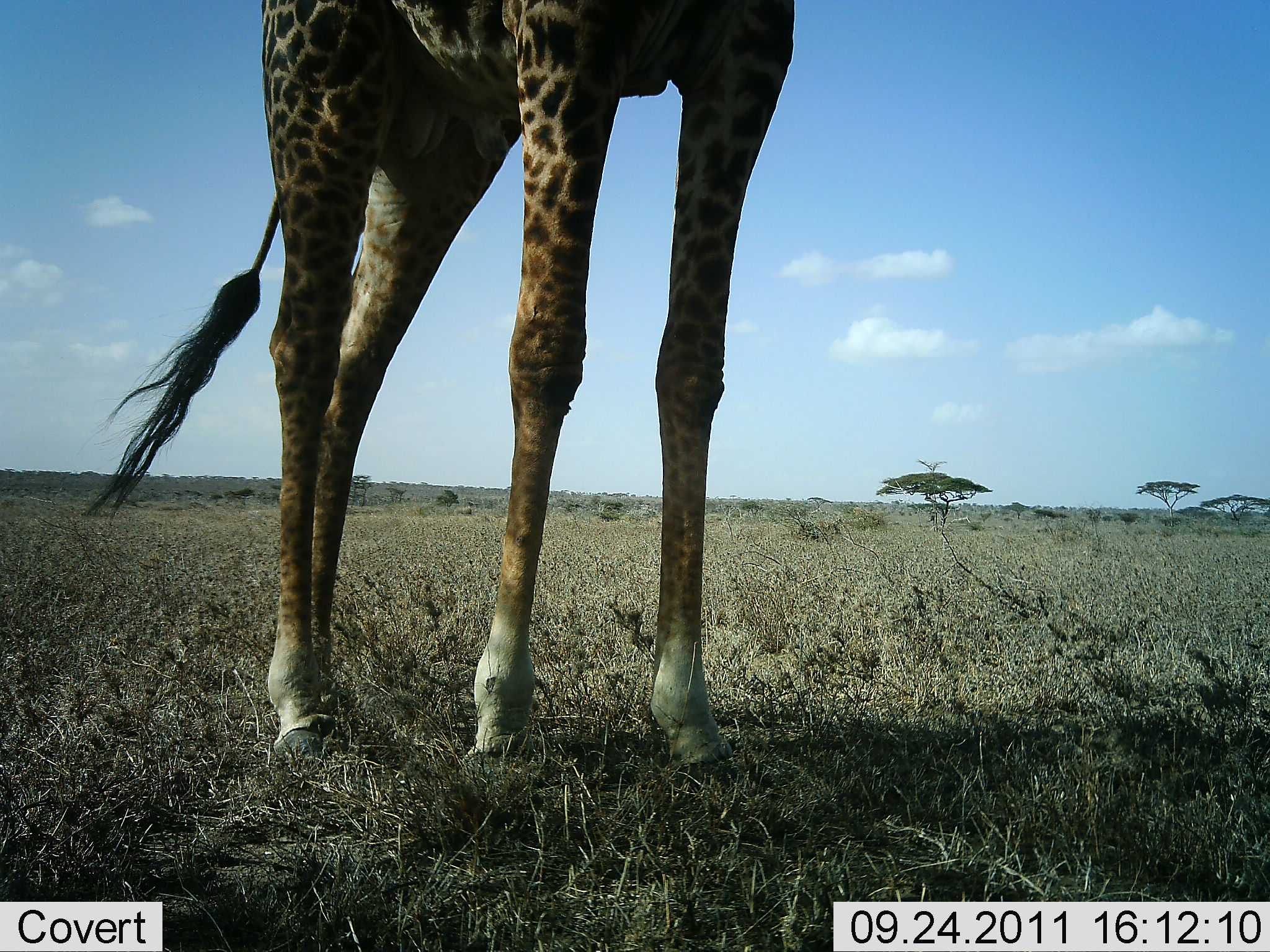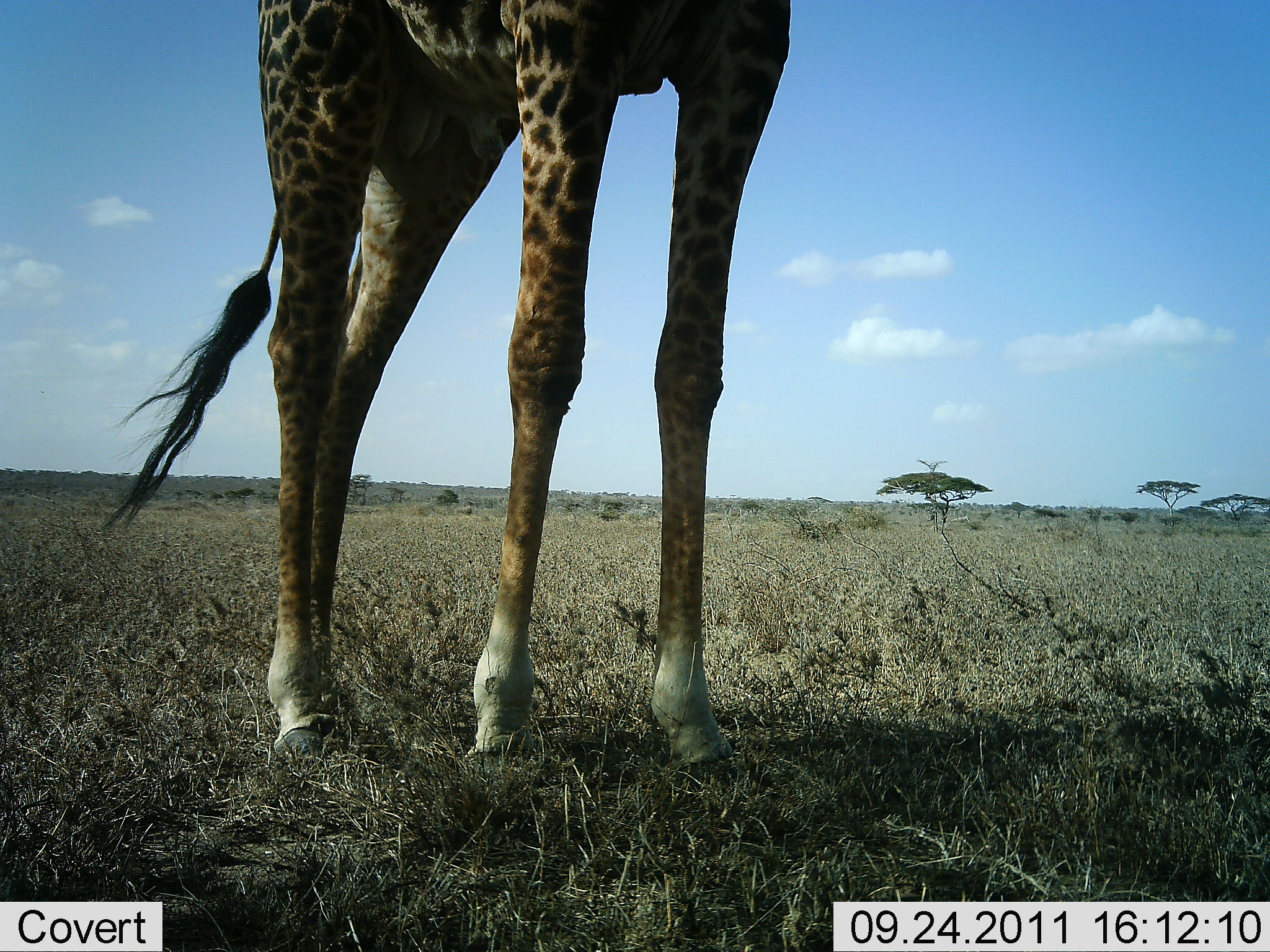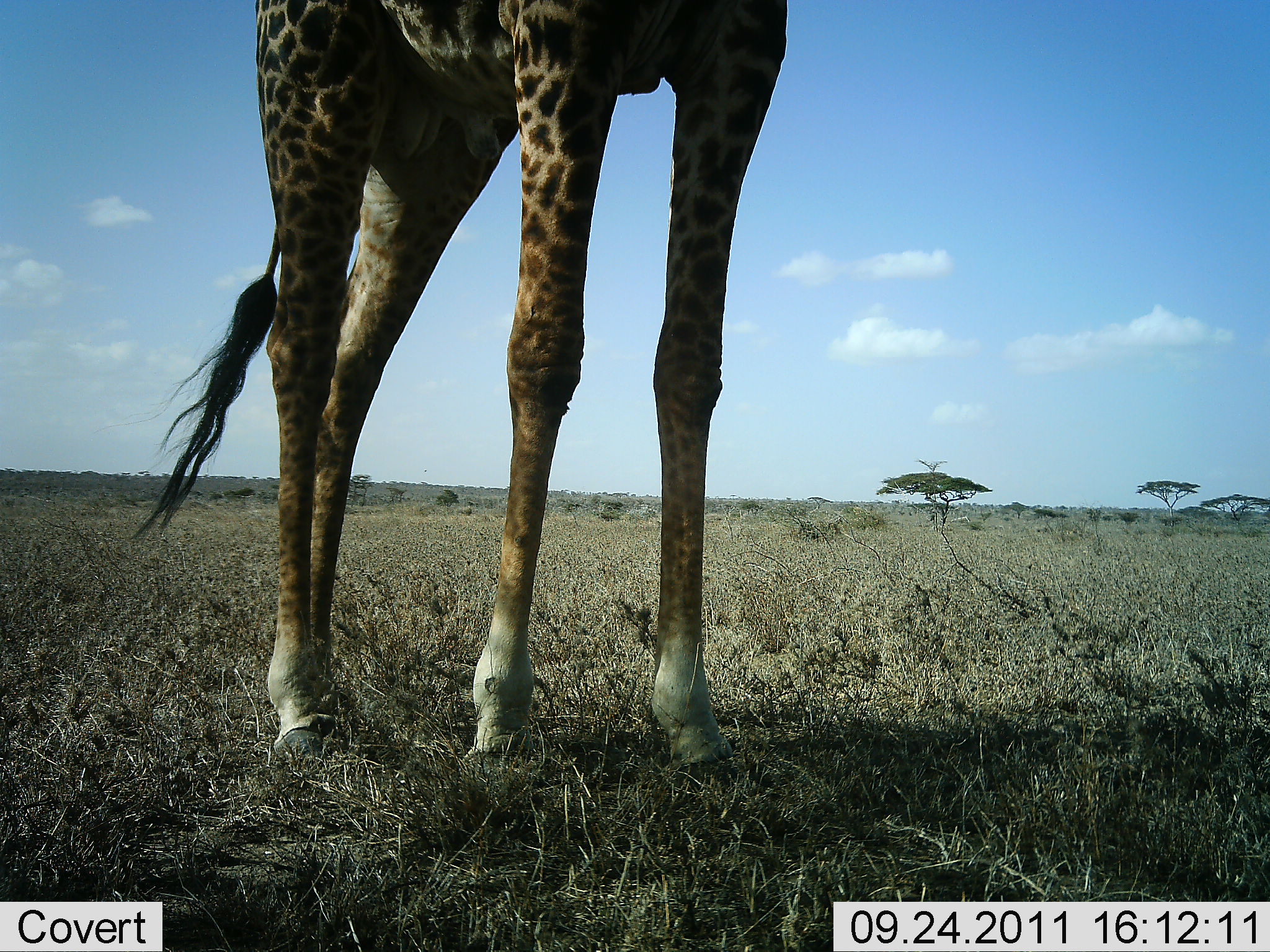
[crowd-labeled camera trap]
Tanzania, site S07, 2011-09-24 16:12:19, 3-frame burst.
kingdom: Animalia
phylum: Chordata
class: Mammalia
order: Artiodactyla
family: Giraffidae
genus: Giraffa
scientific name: Giraffa camelopardalis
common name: giraffe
Giraffe (Giraffa camelopardalis), count 1. Behavior (volunteer vote fractions): standing 100%, resting 0%, moving 0%, interacting 0%. Young present (vote fraction): 0%. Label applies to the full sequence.